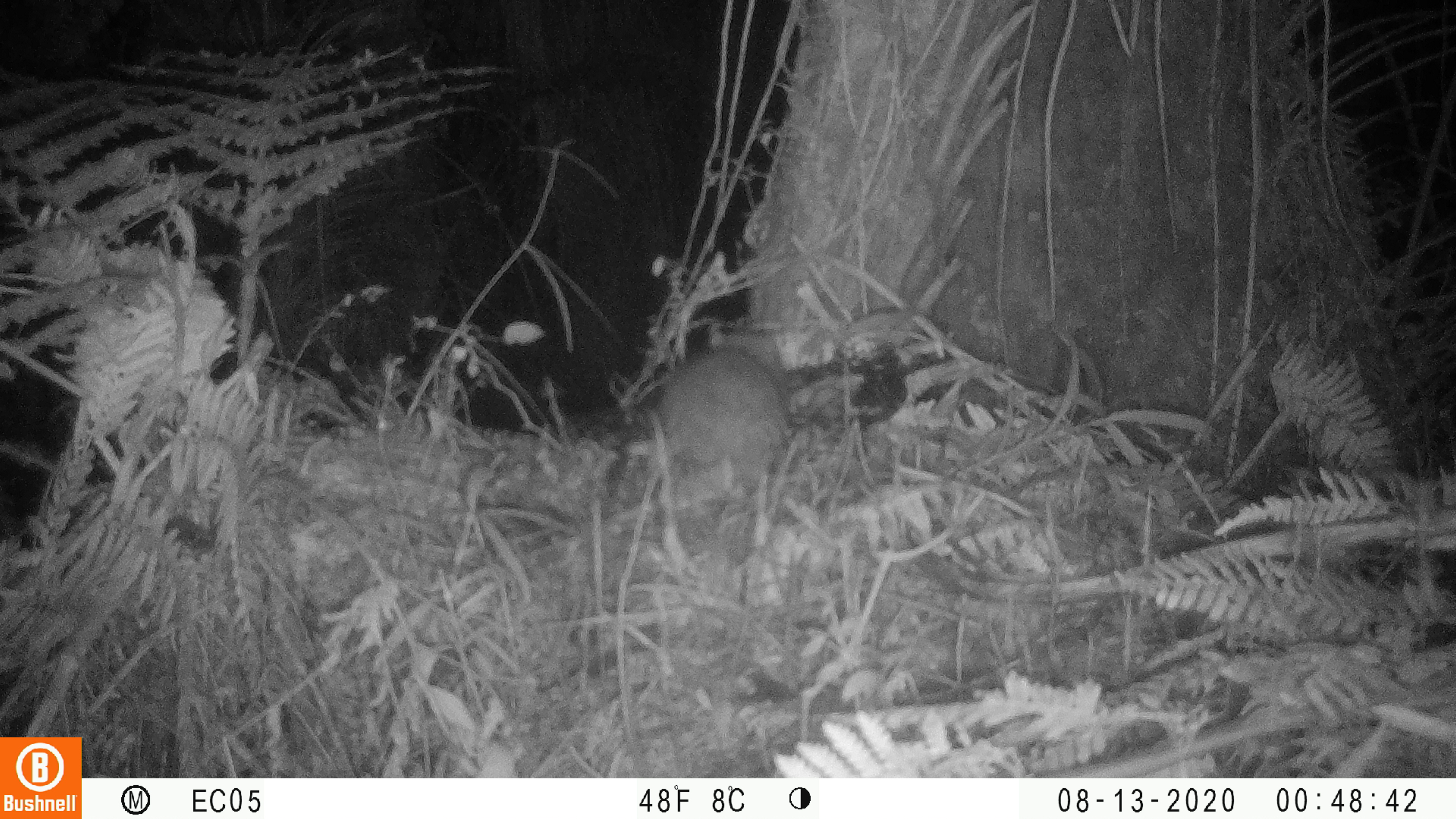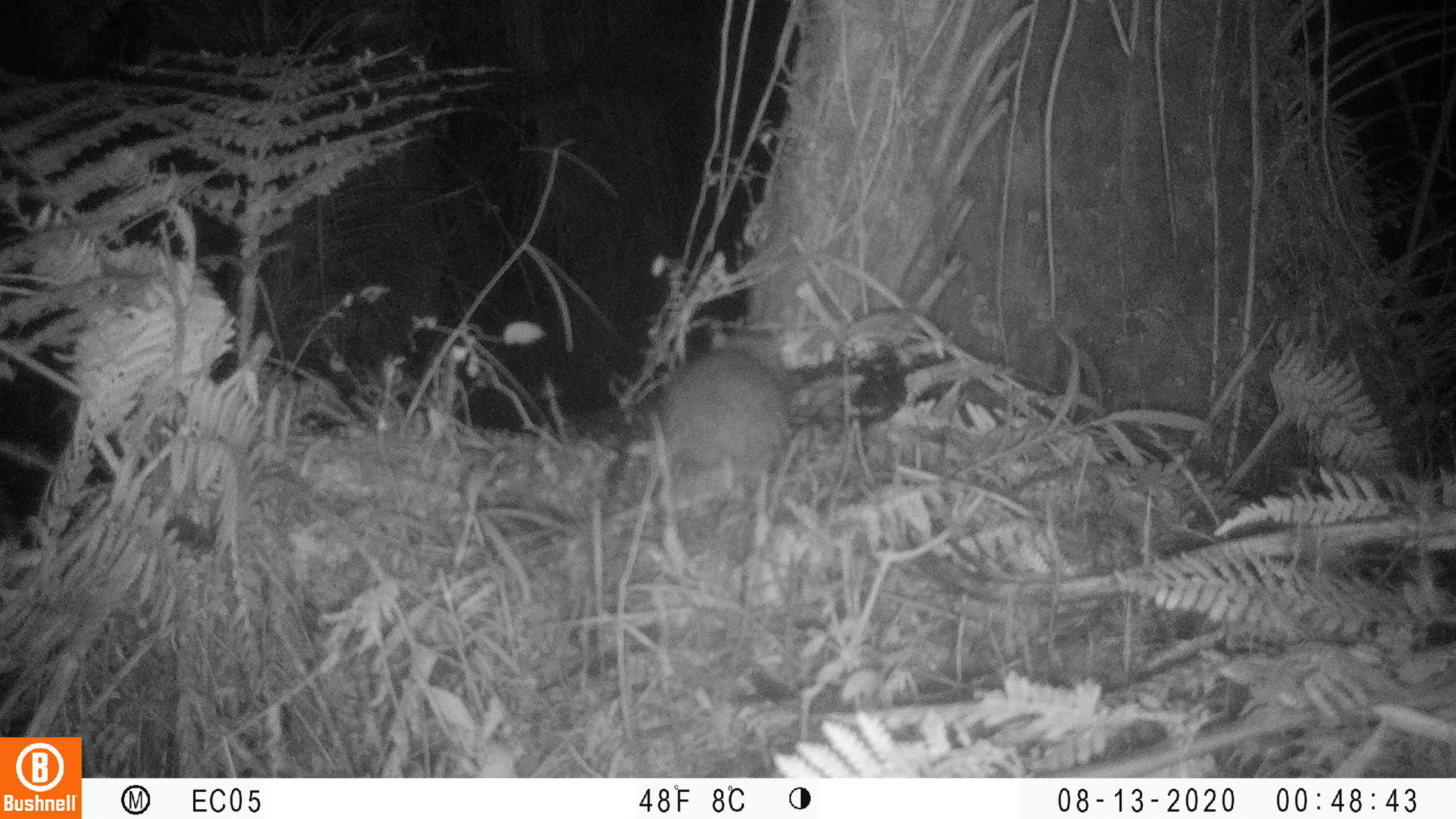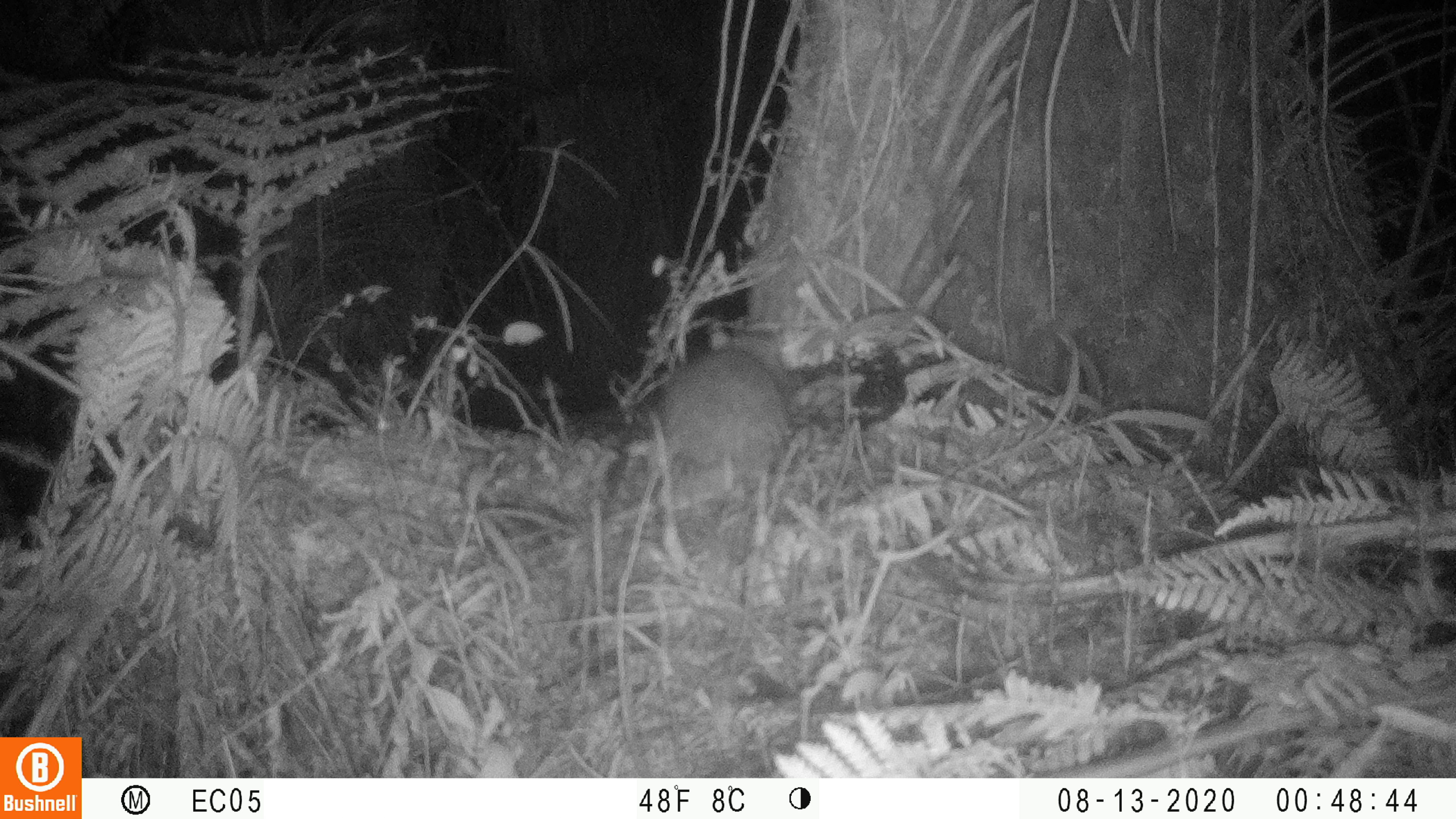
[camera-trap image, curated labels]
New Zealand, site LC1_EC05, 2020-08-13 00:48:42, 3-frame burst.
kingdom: Animalia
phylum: Chordata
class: Mammalia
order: Rodentia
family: Muridae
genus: Rattus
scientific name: Rattus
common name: rat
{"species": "rat (Rattus)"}